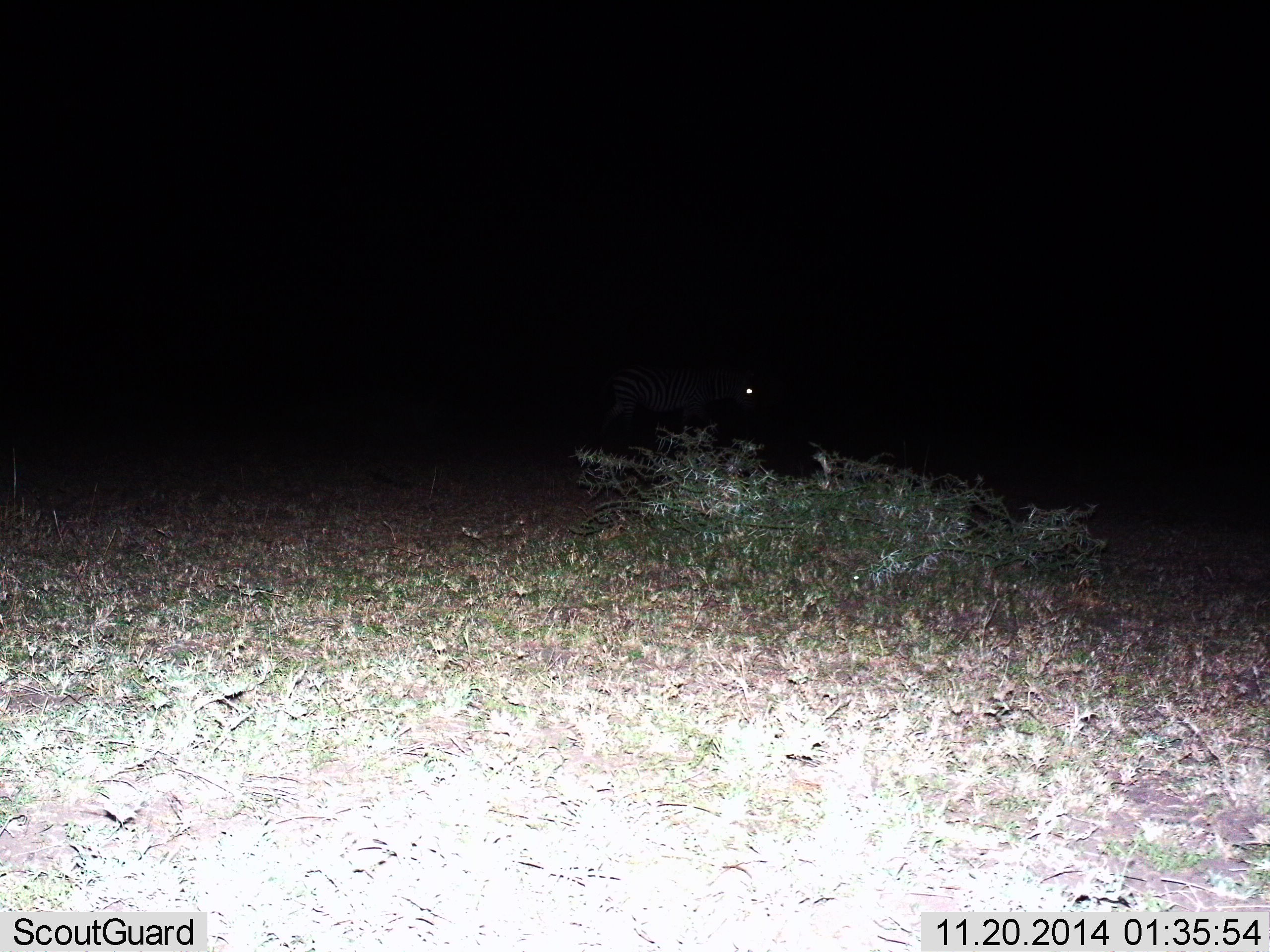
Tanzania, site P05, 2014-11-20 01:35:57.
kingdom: Animalia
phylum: Chordata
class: Mammalia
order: Perissodactyla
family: Equidae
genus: Equus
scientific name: Equus quagga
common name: plains zebra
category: zebra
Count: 1.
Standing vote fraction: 40%.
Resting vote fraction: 0%.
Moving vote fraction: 60%.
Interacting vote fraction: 0%.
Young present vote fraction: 0%.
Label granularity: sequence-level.